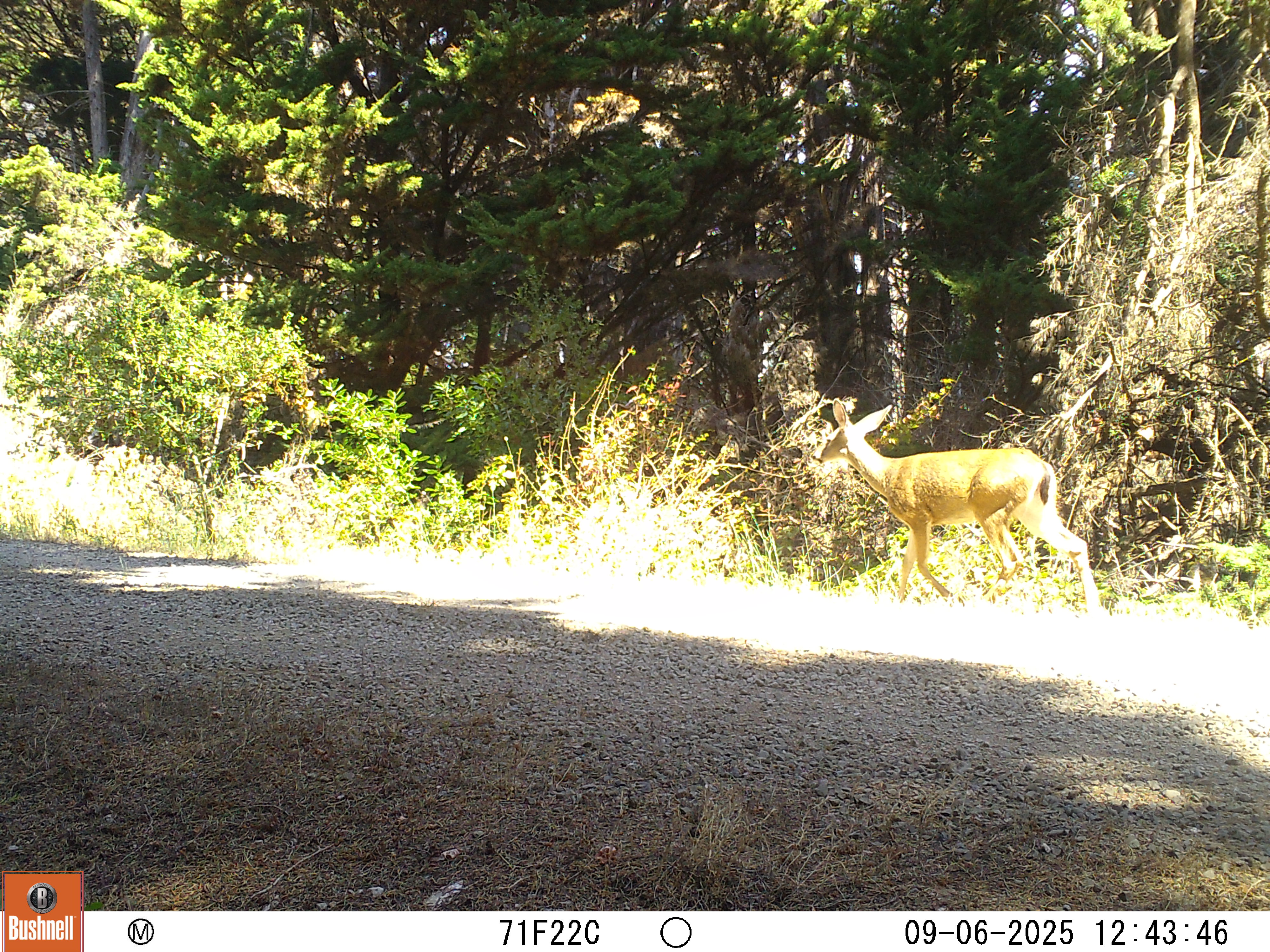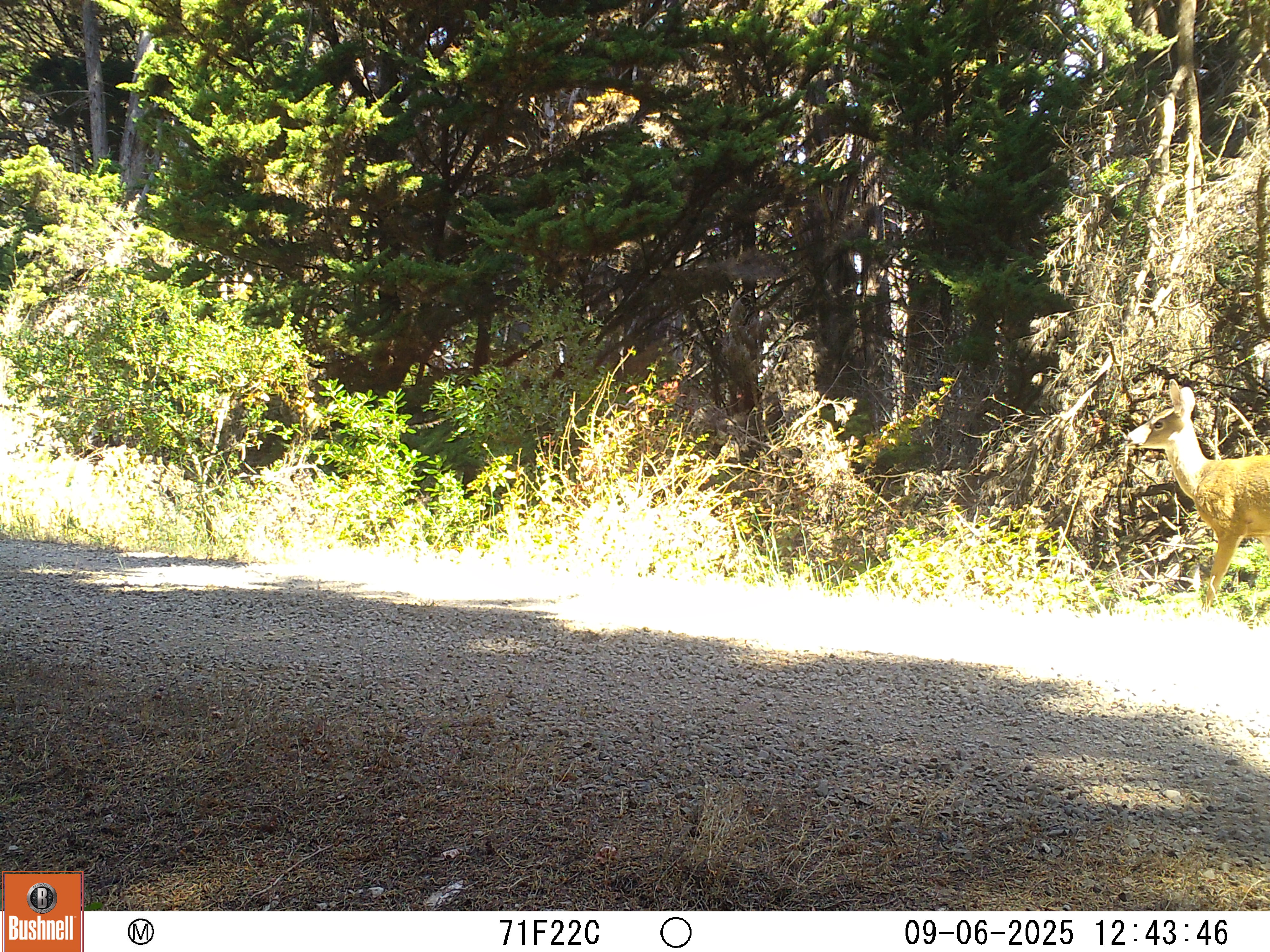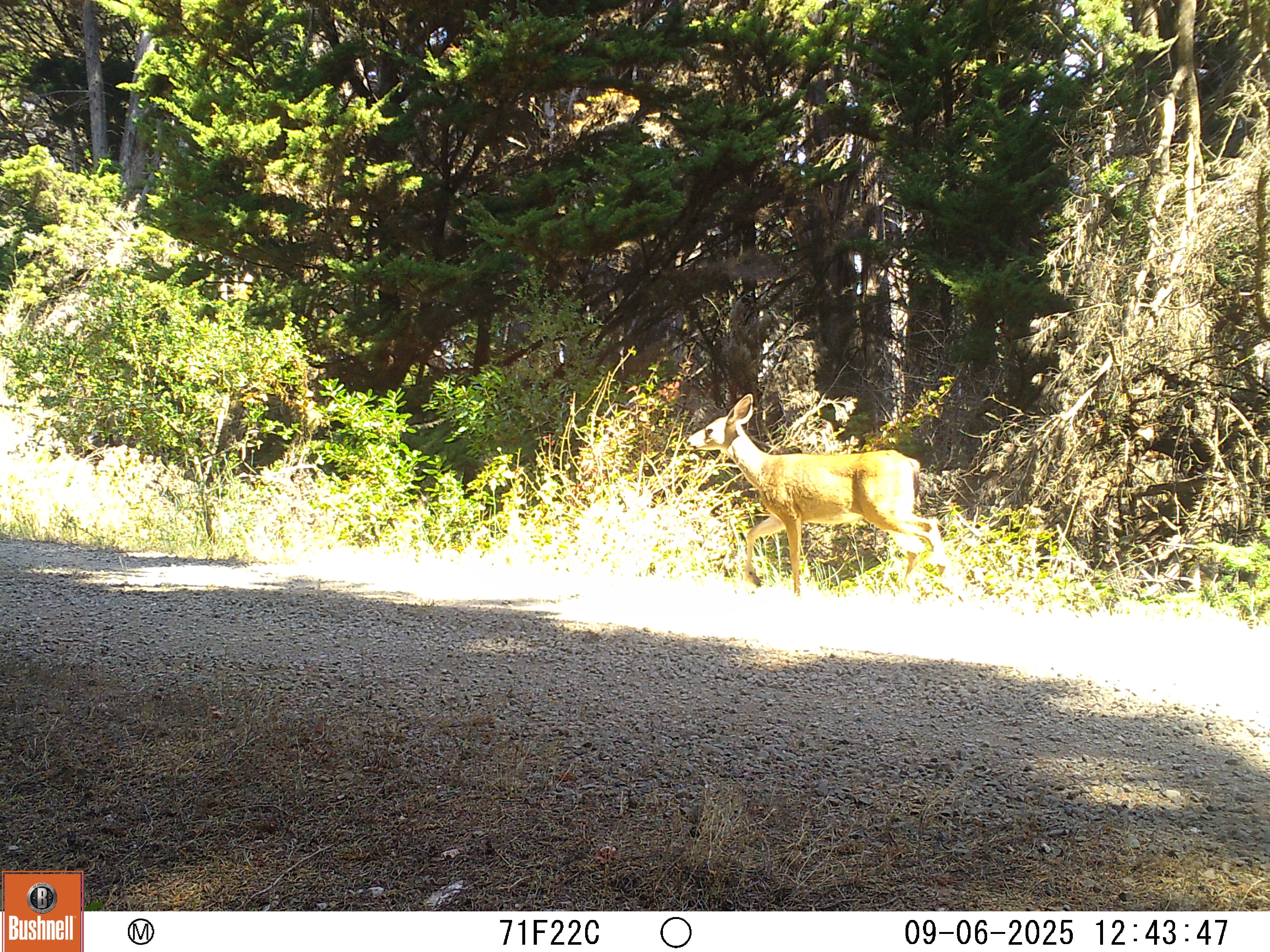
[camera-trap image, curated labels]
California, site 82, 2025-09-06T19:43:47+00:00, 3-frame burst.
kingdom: Animalia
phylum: Chordata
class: Mammalia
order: Artiodactyla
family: Cervidae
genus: Odocoileus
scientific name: Odocoileus hemionus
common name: mule deer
Mule deer (Odocoileus hemionus).